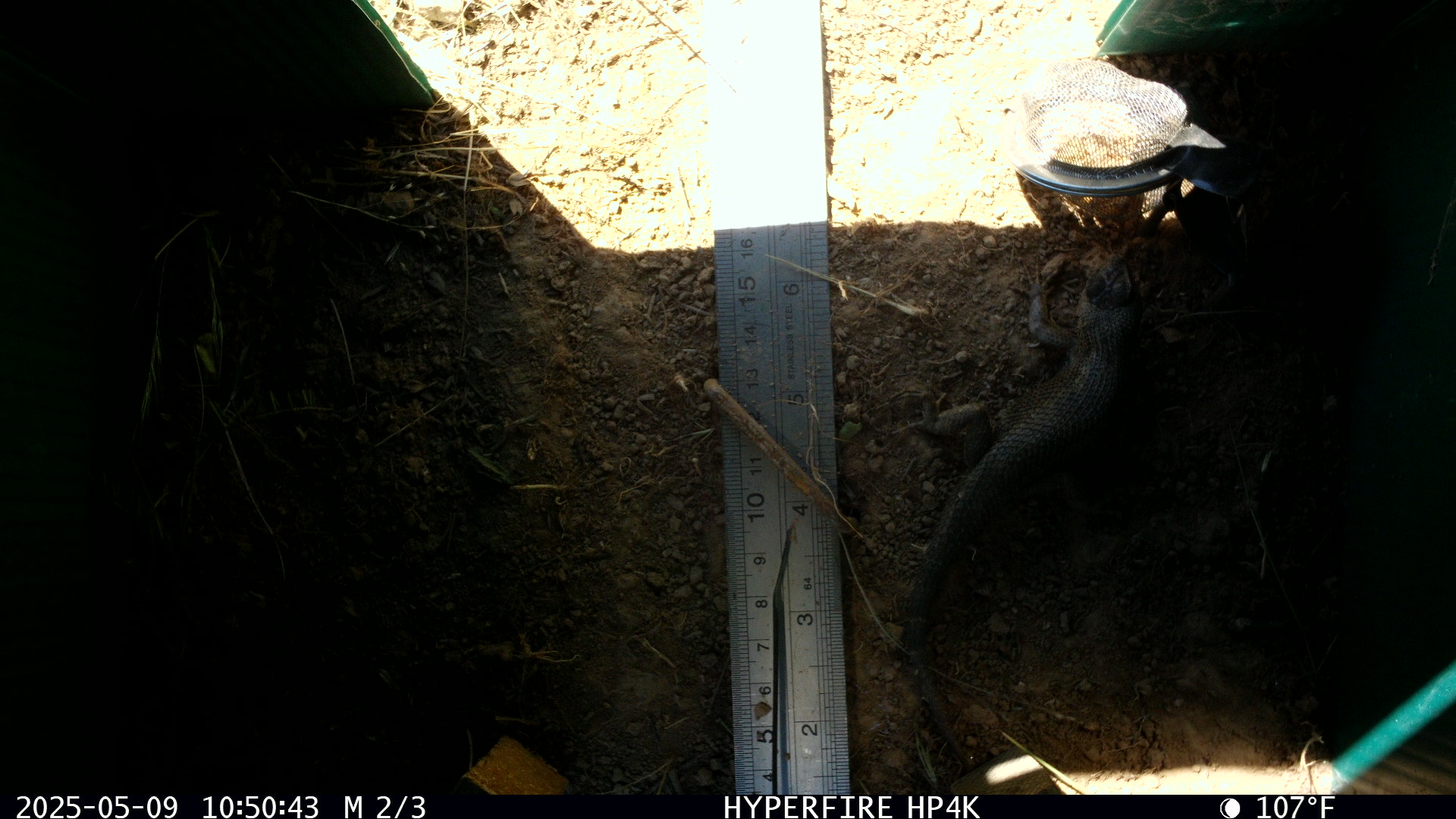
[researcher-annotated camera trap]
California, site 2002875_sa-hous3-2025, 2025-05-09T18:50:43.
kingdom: Animalia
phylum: Chordata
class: Reptilia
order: Squamata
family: Phrynosomatidae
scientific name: Phrynosomatidae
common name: north american spiny lizards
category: sceloporus/uta species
Sceloporus/uta species (north american spiny lizards) (Phrynosomatidae).